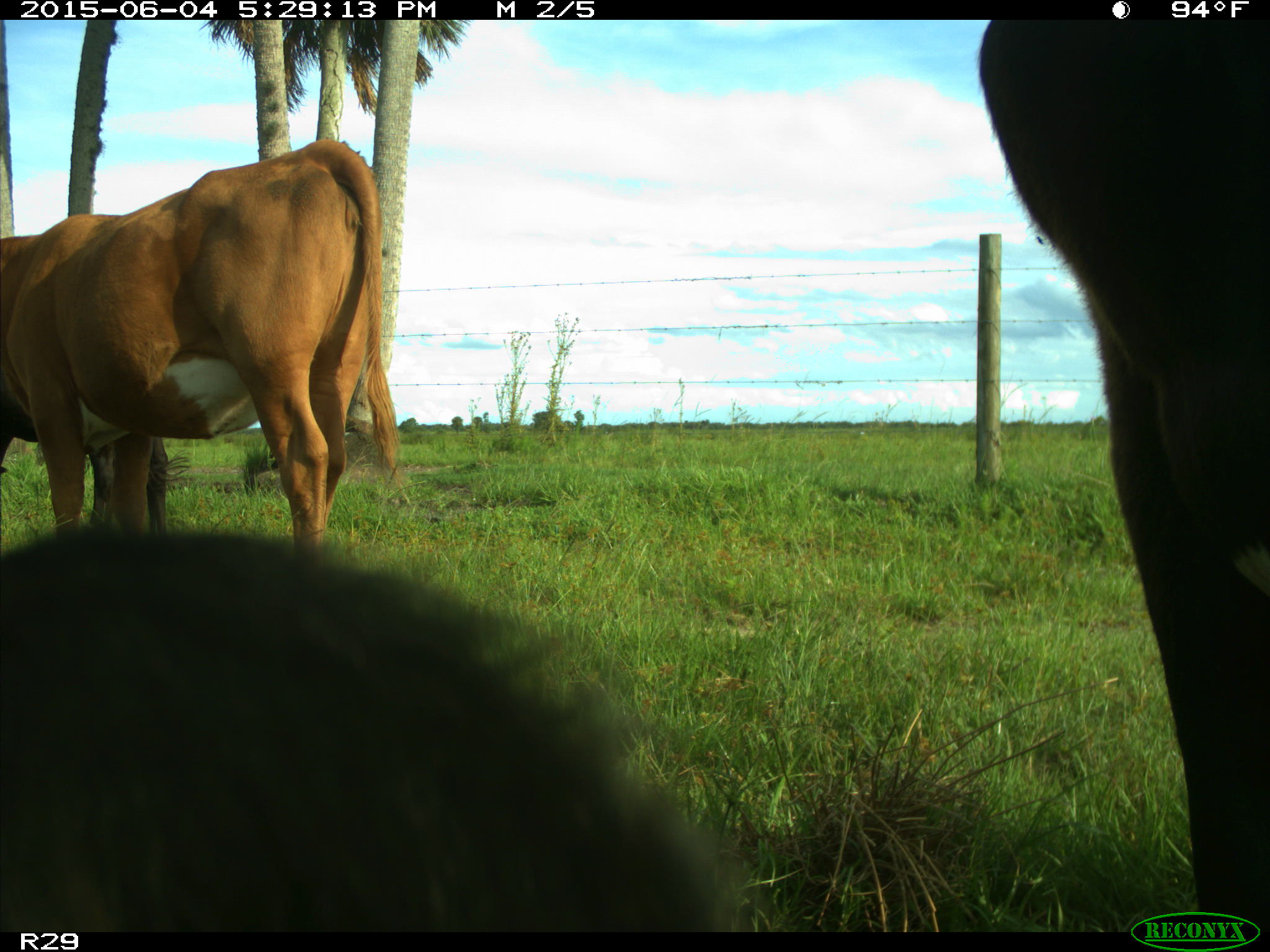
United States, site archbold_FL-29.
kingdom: Animalia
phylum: Chordata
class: Mammalia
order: Artiodactyla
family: Bovidae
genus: Bos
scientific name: Bos taurus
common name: domestic cow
Bos taurus (domestic cow).